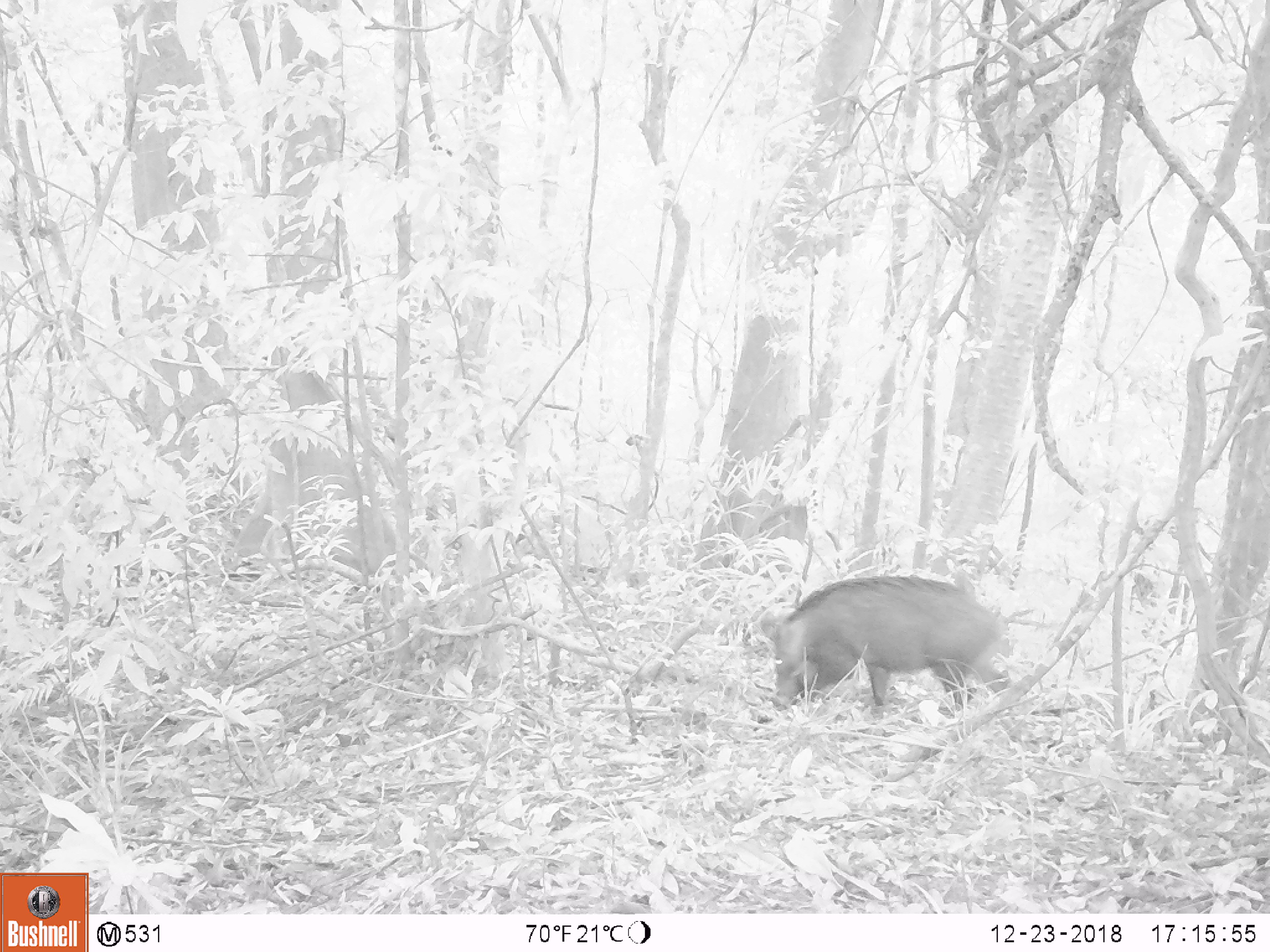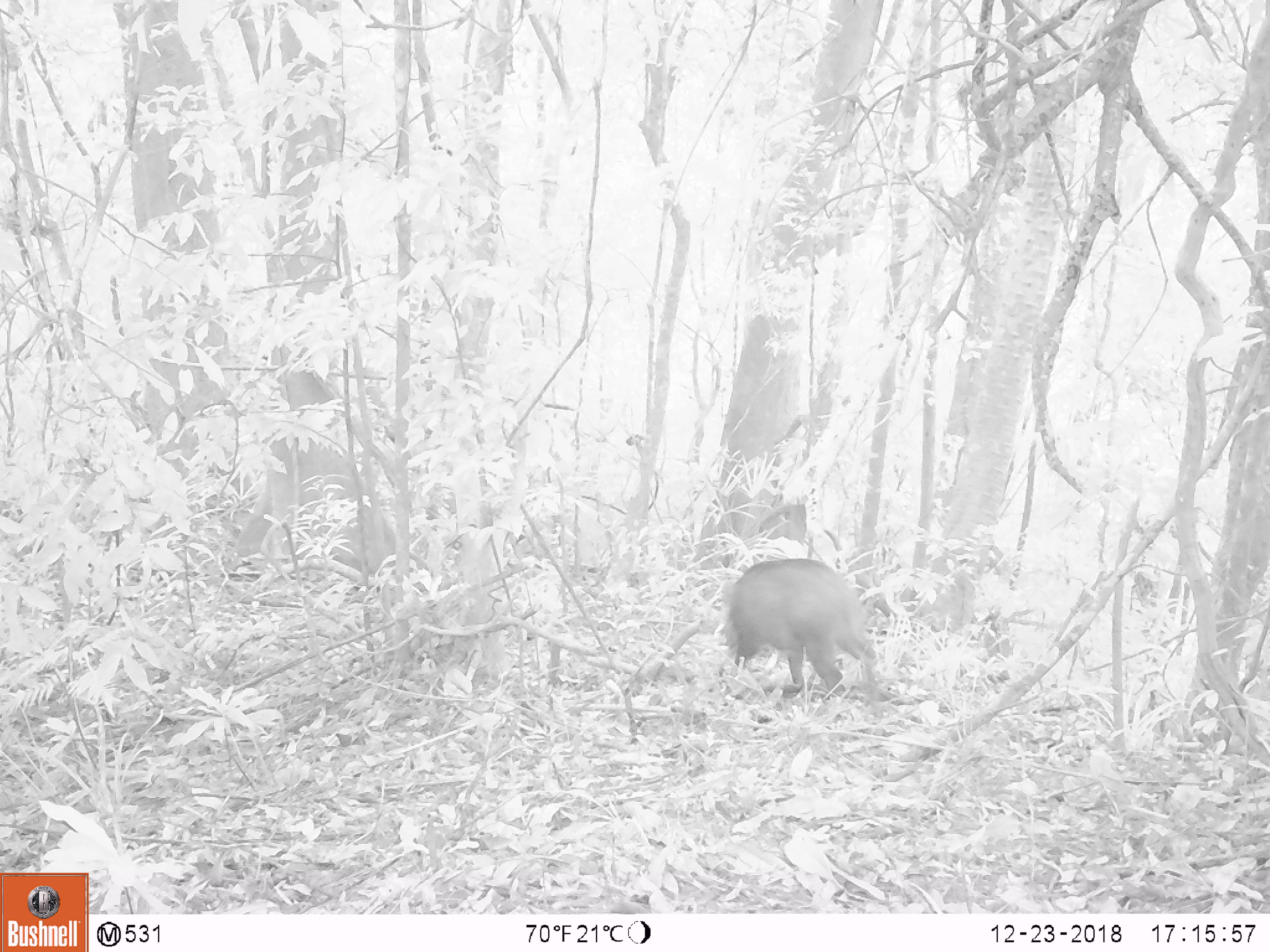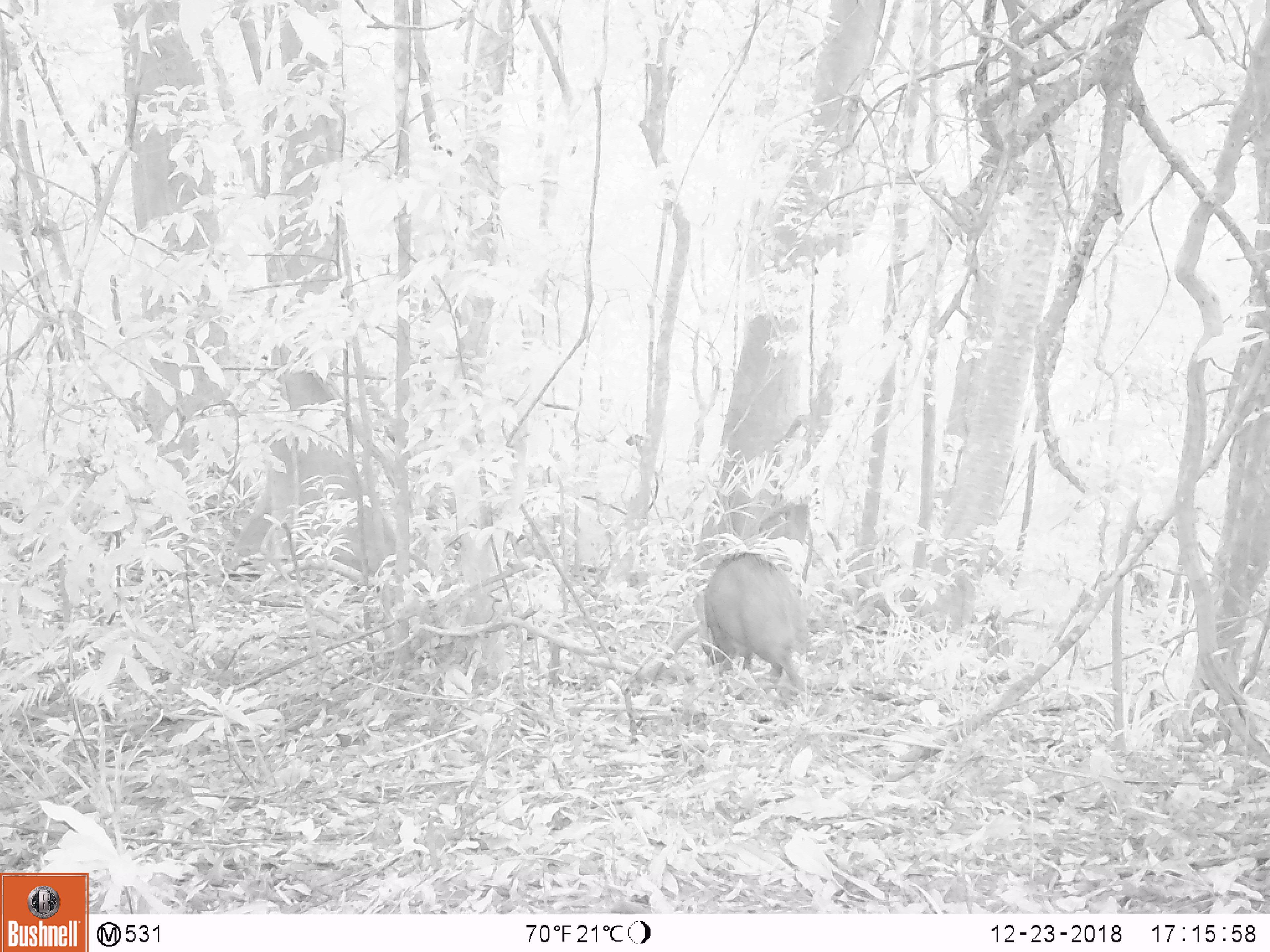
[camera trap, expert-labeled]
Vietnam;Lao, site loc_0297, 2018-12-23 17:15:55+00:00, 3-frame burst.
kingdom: Animalia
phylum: Chordata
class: Mammalia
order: Artiodactyla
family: Suidae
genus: Sus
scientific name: Sus scrofa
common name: eurasian wild pig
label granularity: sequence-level